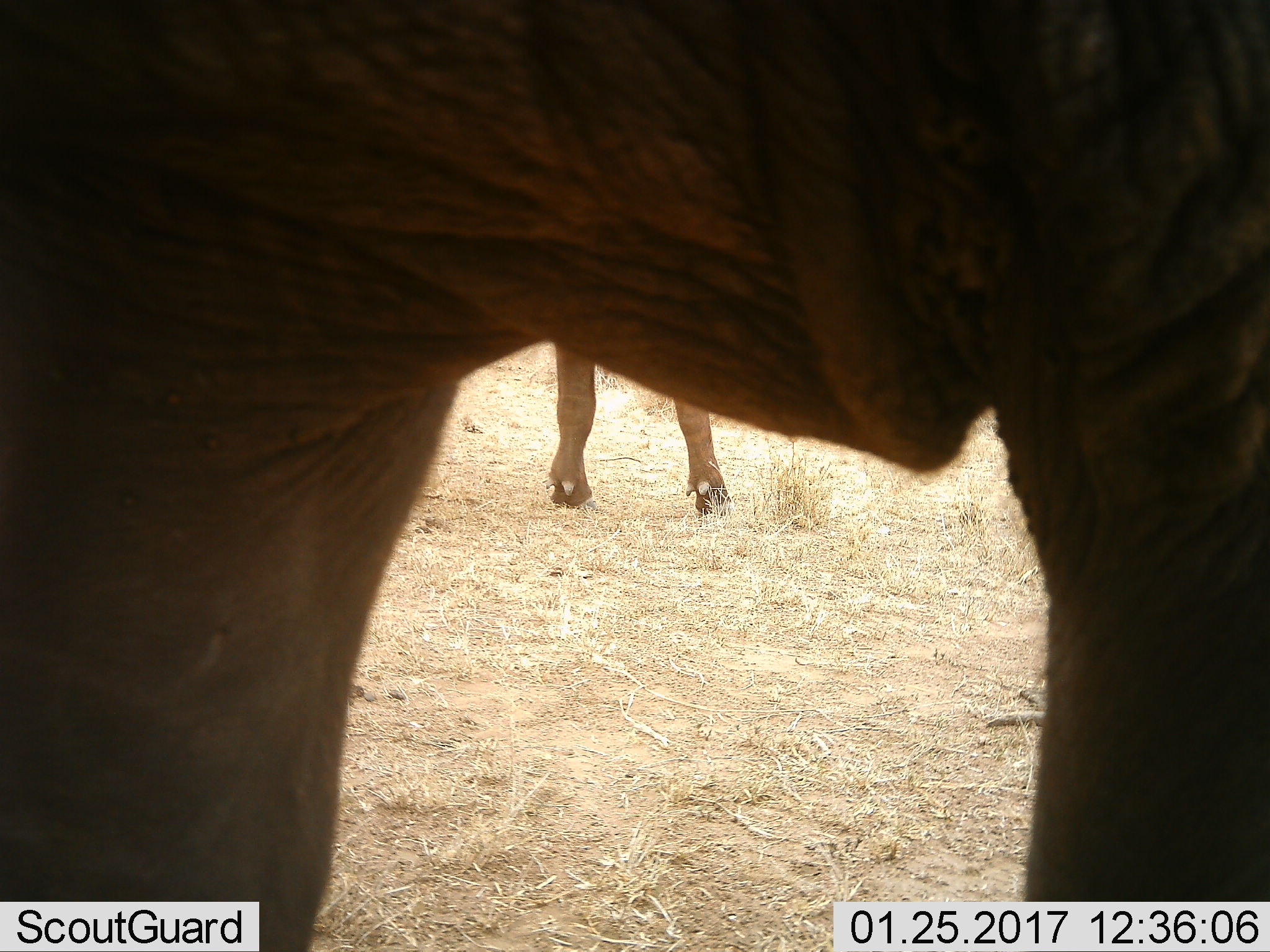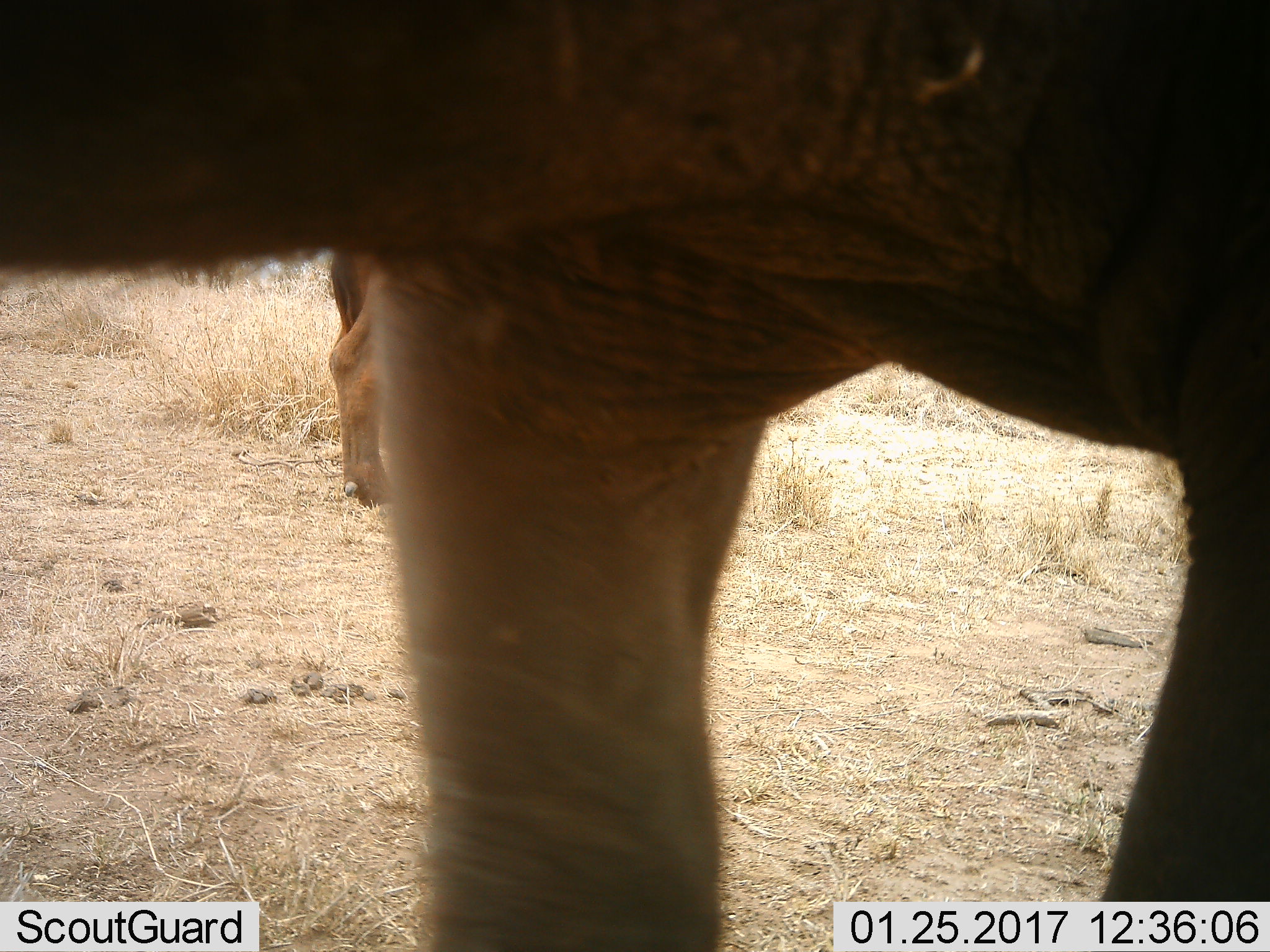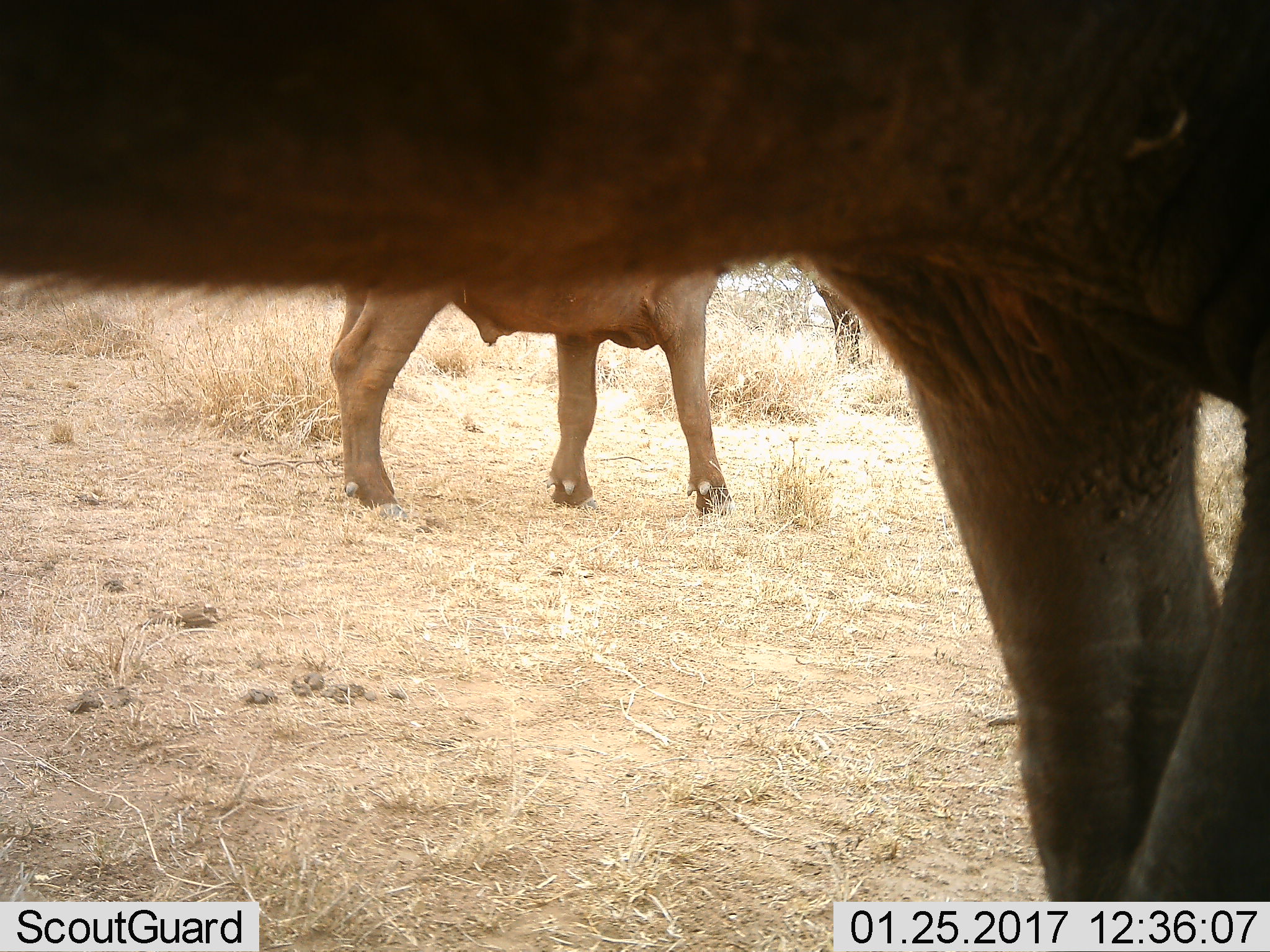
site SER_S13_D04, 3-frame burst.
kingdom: Animalia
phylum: Chordata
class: Mammalia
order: Artiodactyla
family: Bovidae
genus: Connochaetes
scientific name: Connochaetes taurinus taurinus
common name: blue wildebeest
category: wildebeestblue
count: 2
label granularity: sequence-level